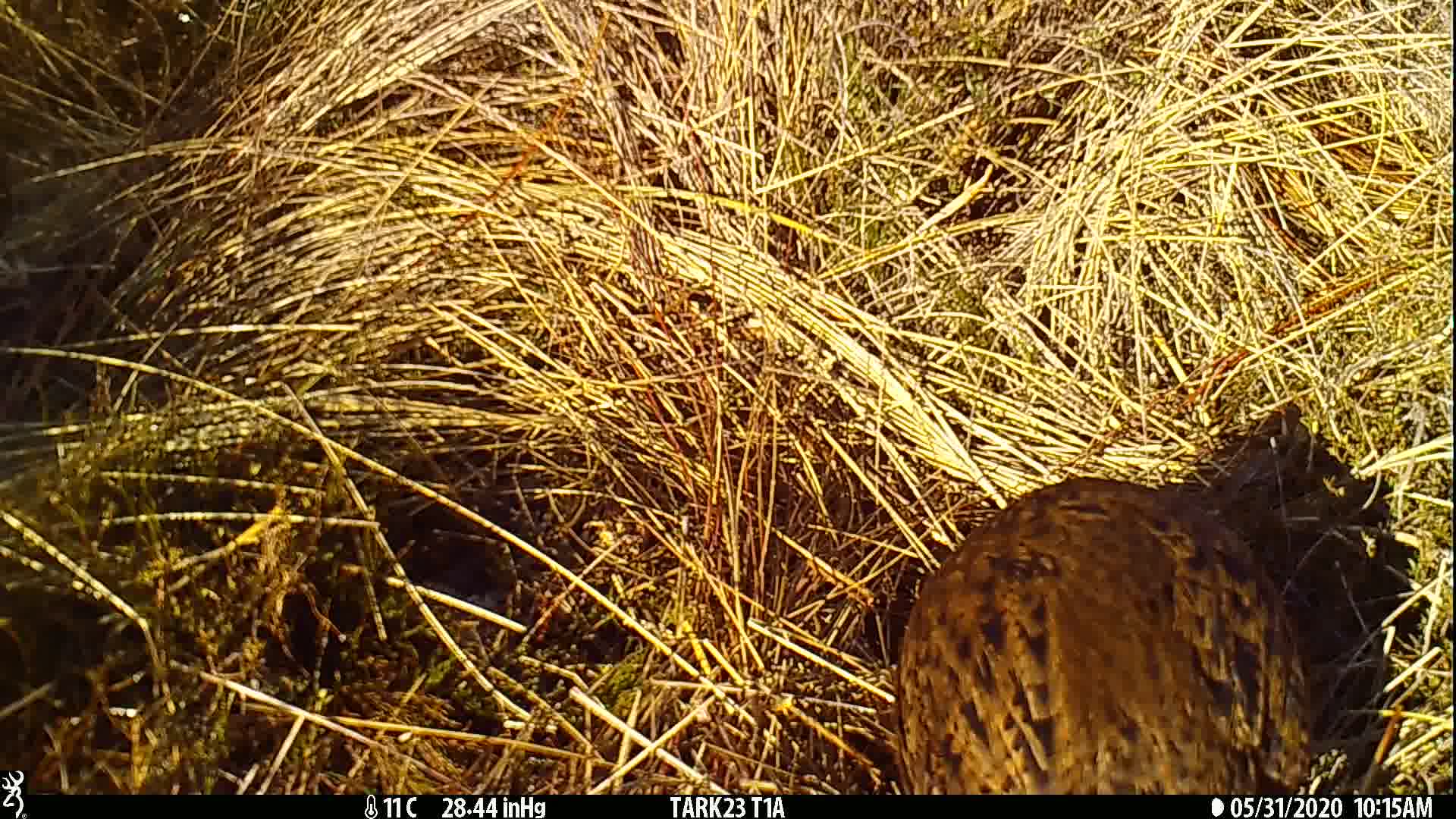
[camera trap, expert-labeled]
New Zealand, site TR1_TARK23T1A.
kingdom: Animalia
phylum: Chordata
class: Aves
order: Gruiformes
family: Rallidae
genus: Gallirallus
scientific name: Gallirallus australis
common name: weka